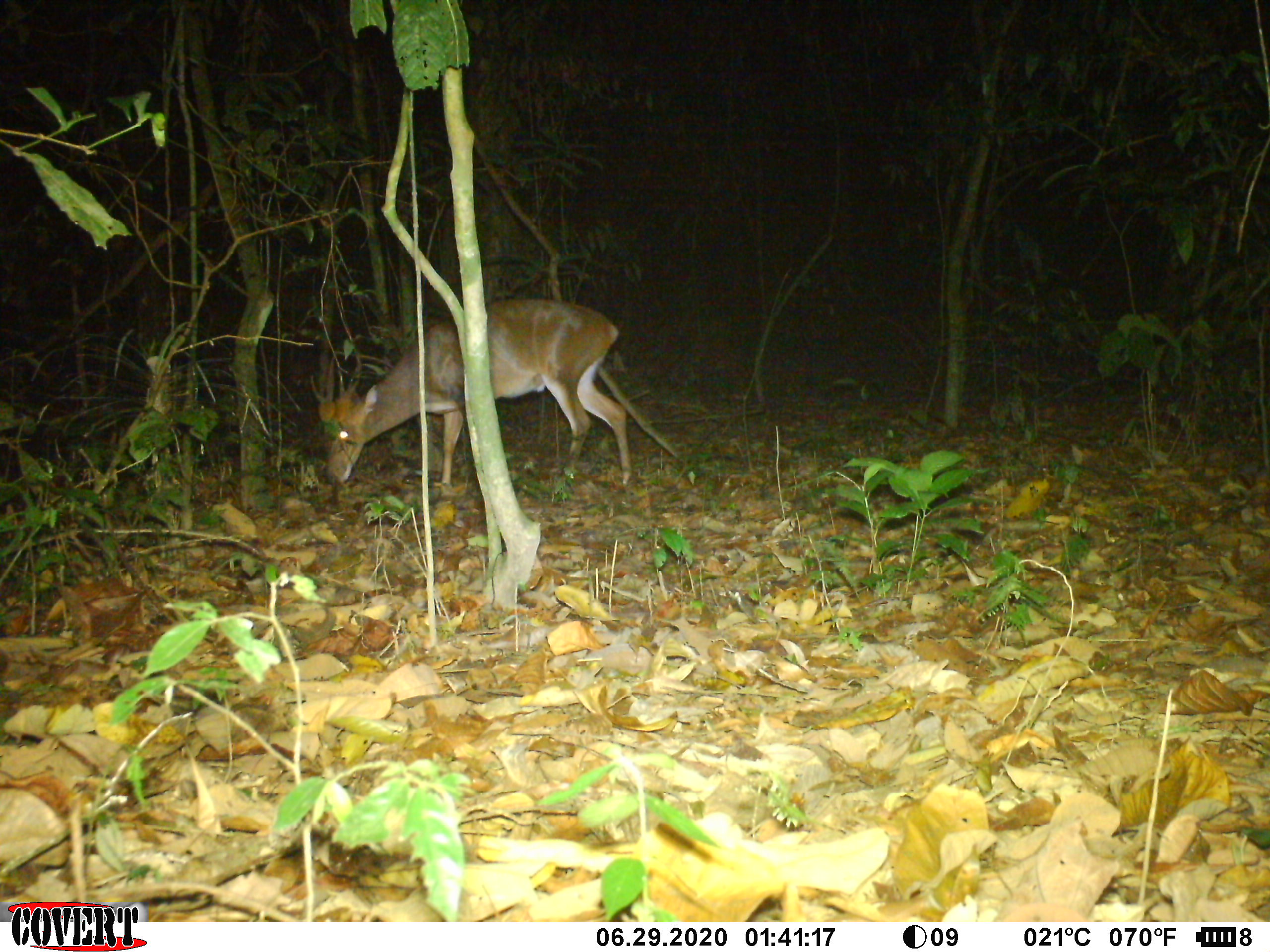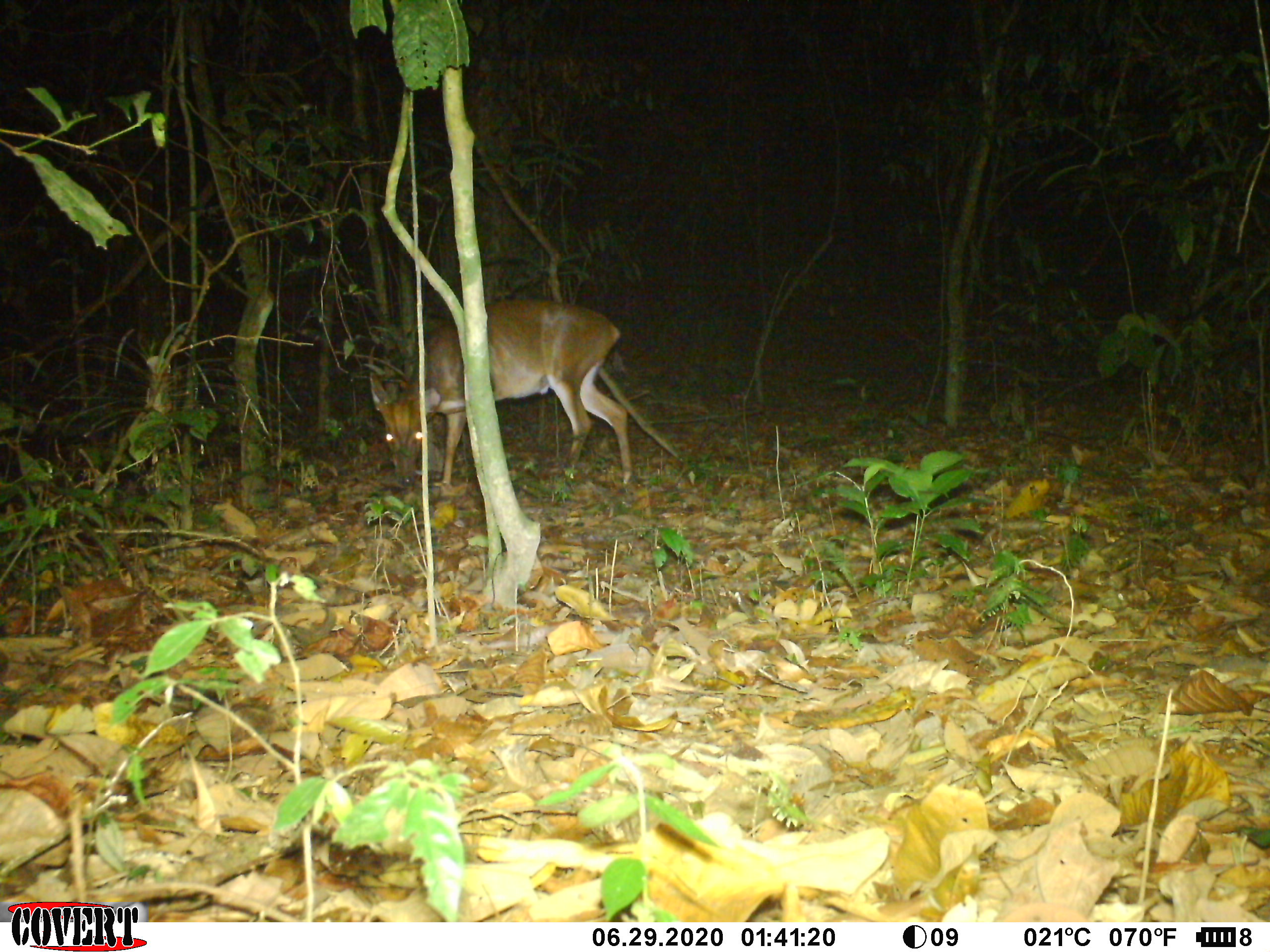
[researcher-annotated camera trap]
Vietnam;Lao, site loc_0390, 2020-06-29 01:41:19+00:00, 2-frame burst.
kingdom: Animalia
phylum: Chordata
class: Mammalia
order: Artiodactyla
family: Cervidae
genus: Muntiacus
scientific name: Muntiacus vuquangensis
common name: large-antlered muntjac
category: large antlered muntjac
Large antlered muntjac (large-antlered muntjac) (Muntiacus vuquangensis). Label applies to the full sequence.